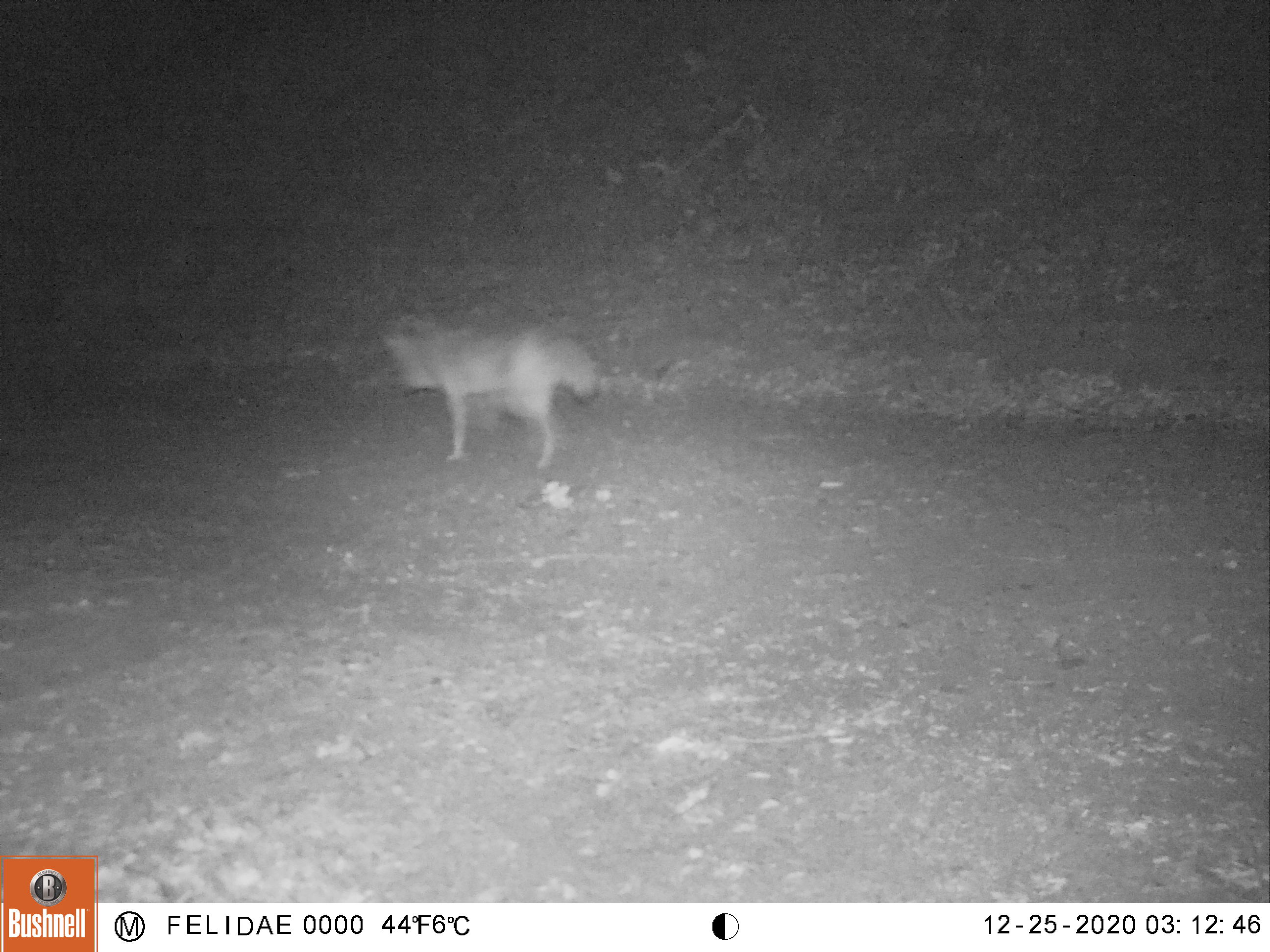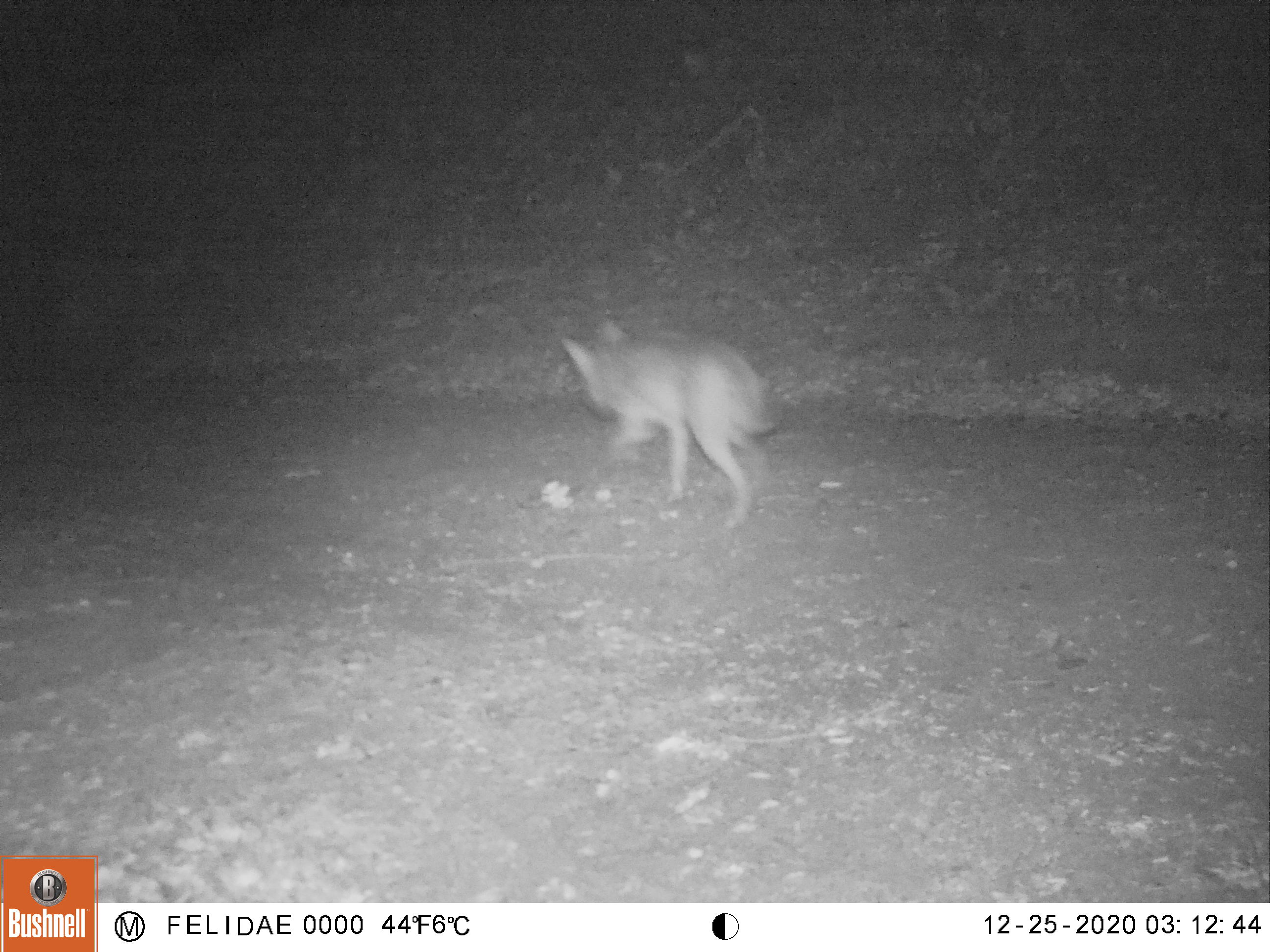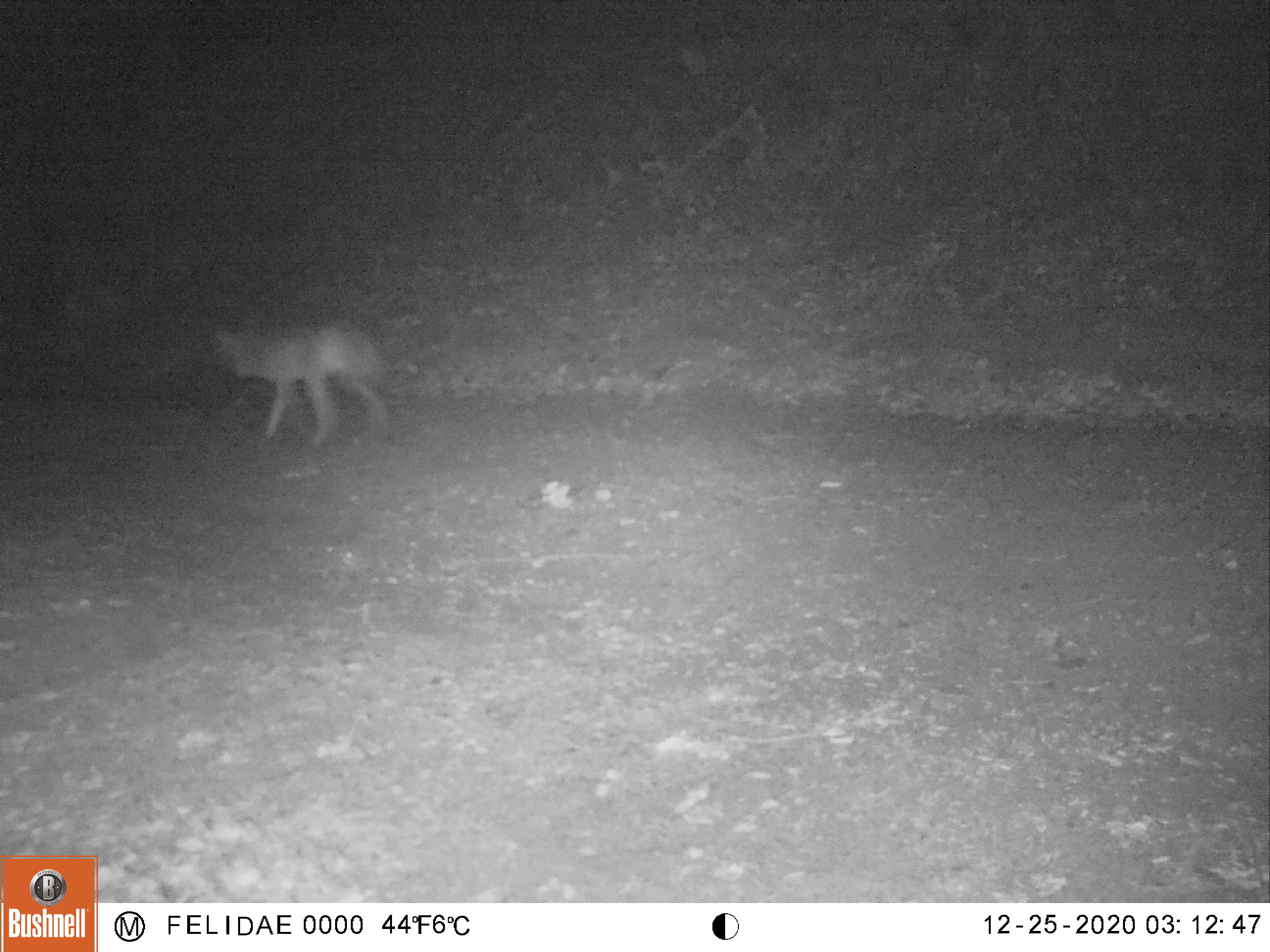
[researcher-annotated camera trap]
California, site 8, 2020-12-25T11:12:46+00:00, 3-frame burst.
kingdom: Animalia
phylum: Chordata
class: Mammalia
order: Carnivora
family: Canidae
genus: Canis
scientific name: Canis latrans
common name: coyote